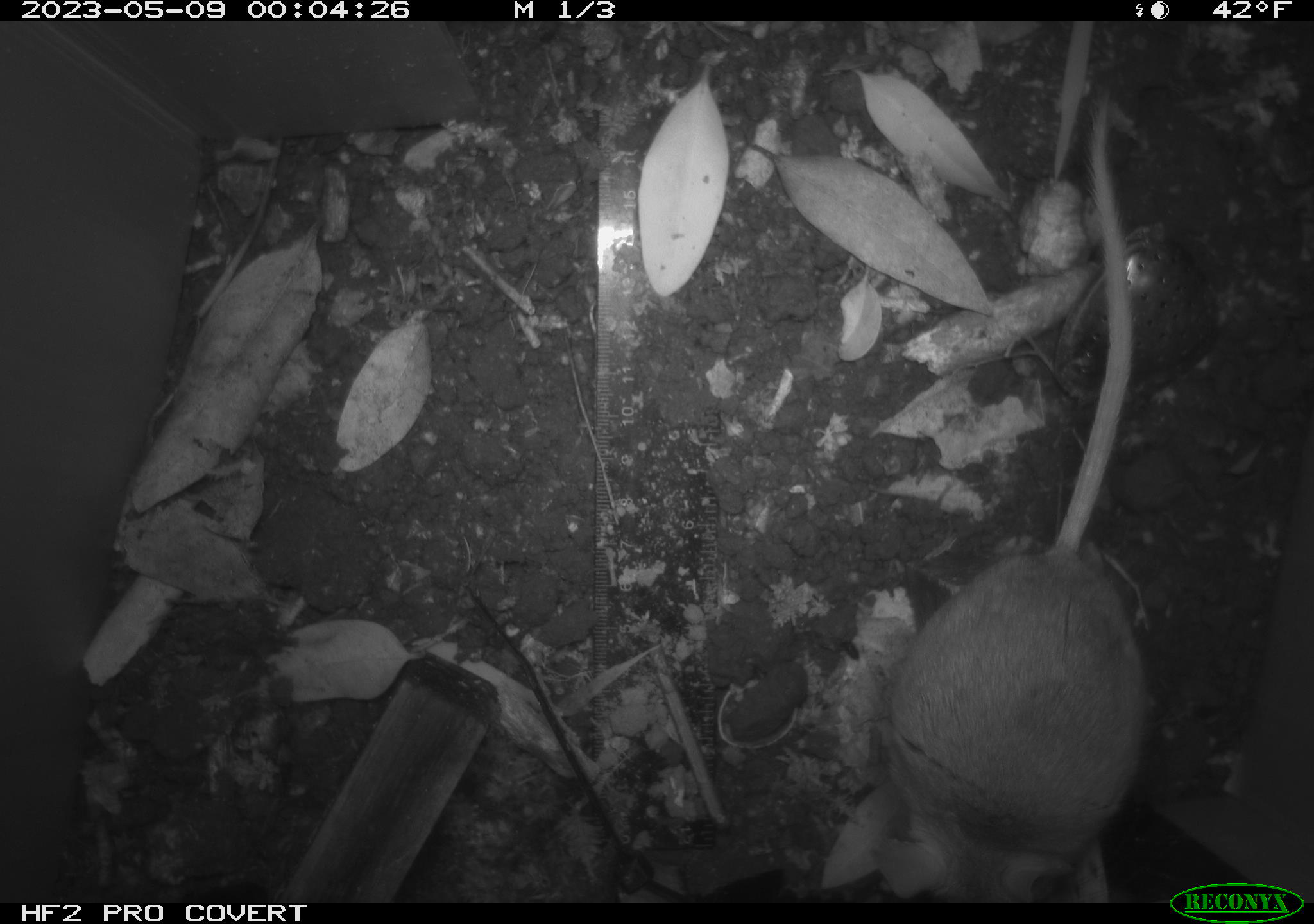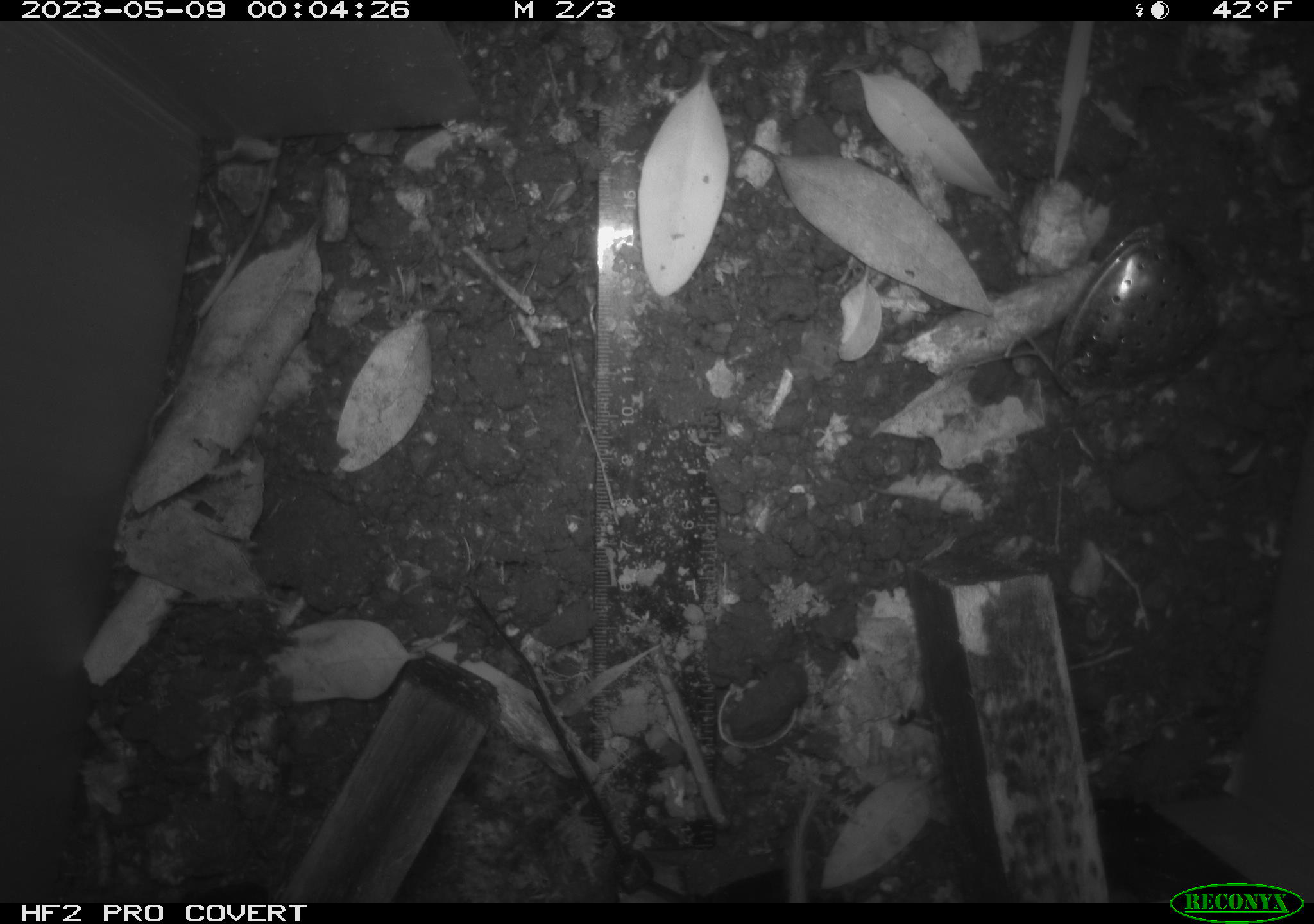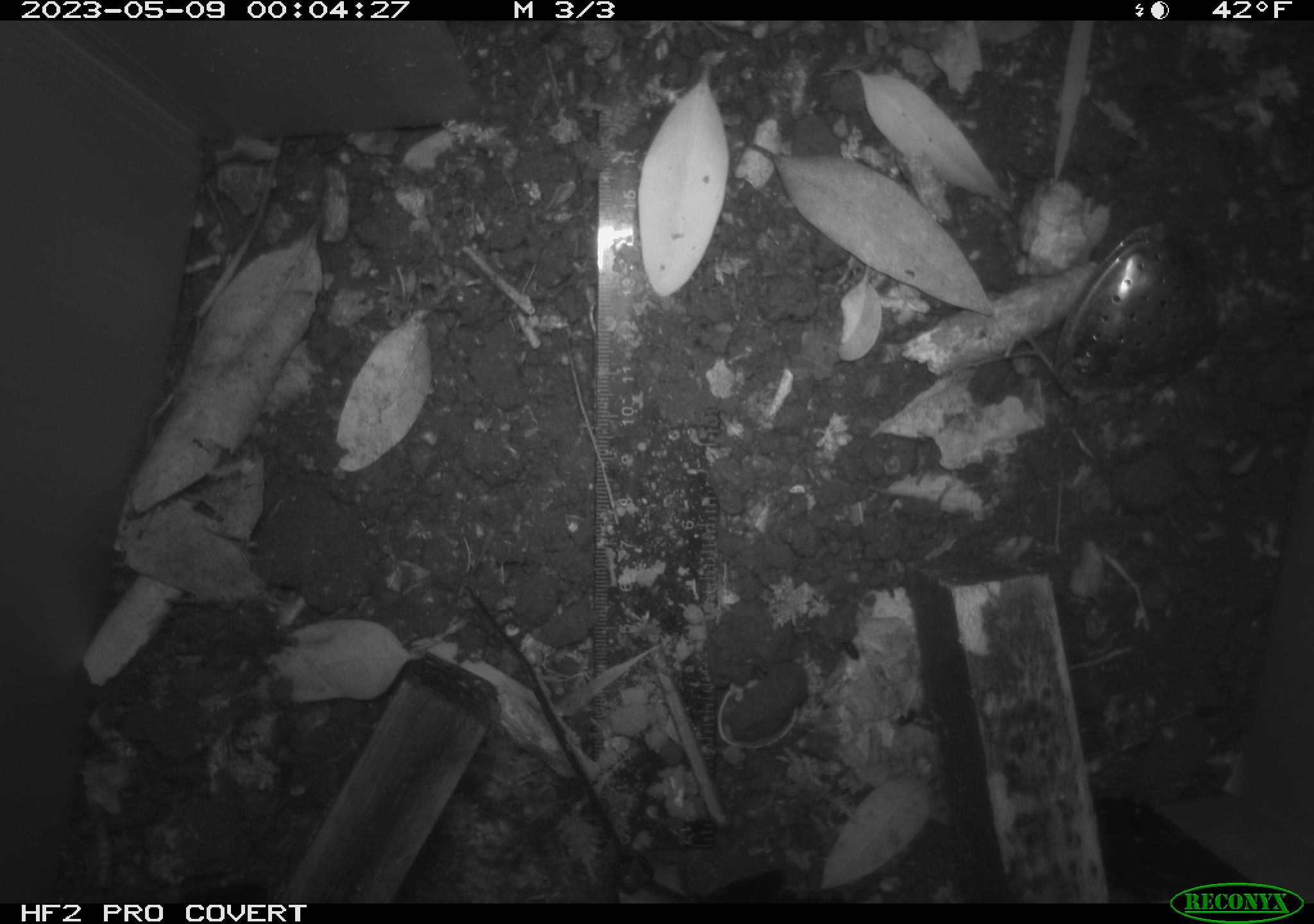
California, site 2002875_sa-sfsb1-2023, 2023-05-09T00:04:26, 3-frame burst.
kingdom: Animalia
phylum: Chordata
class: Mammalia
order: Rodentia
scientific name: Rodentia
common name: mouse species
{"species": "mouse species (Rodentia)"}